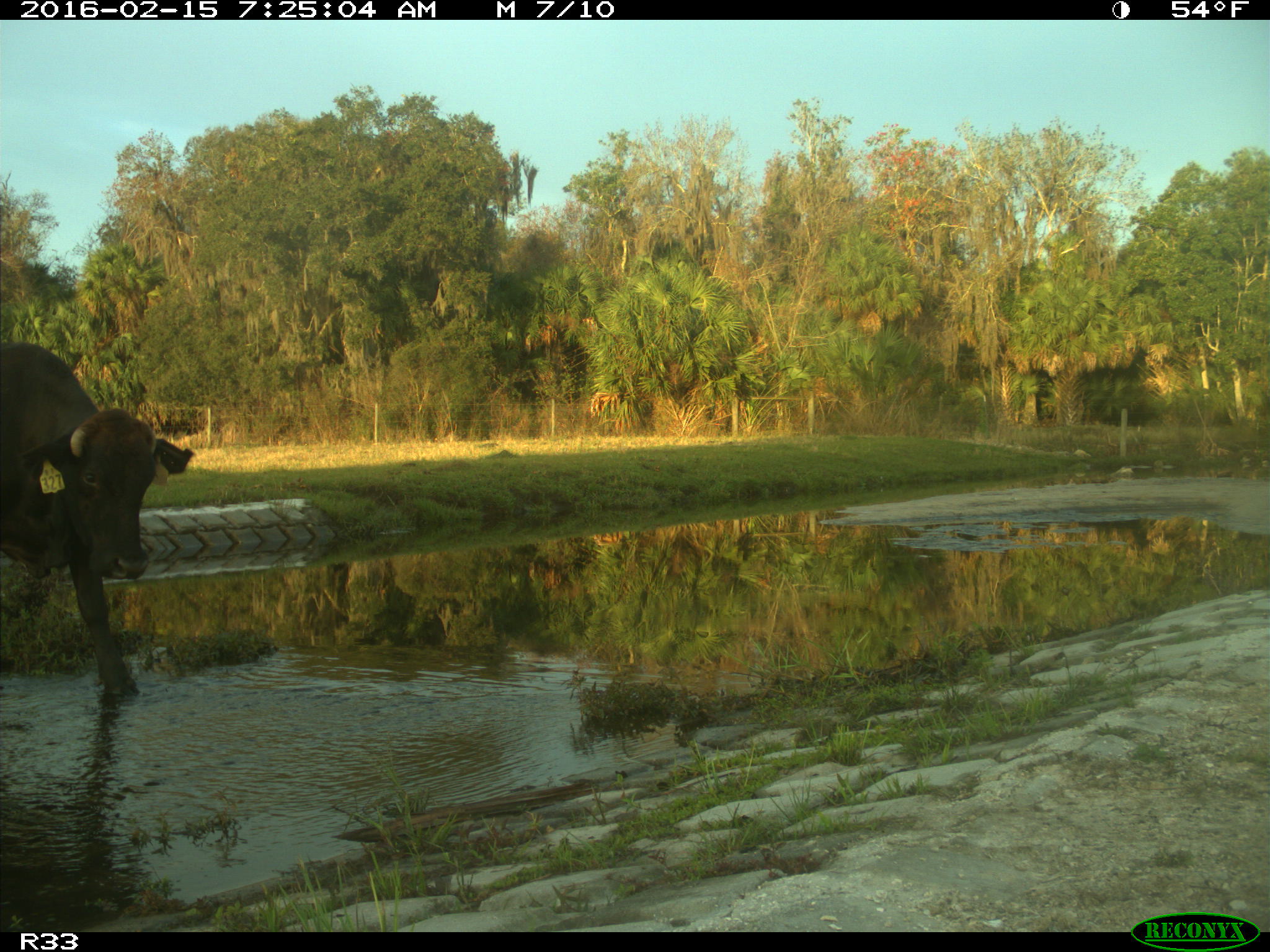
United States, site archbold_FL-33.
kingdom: Animalia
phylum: Chordata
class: Mammalia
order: Artiodactyla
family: Bovidae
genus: Bos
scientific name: Bos taurus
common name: domestic cow